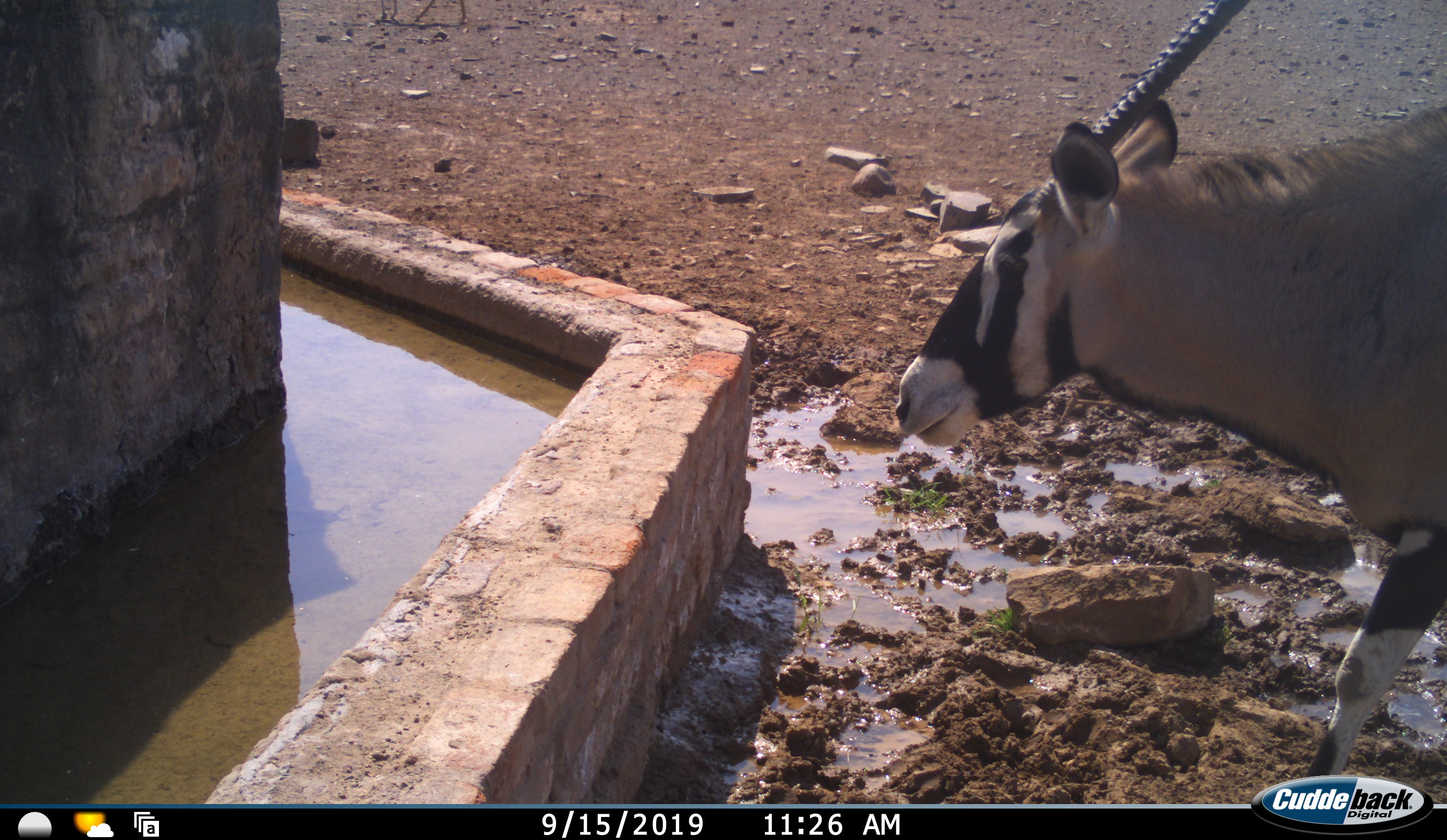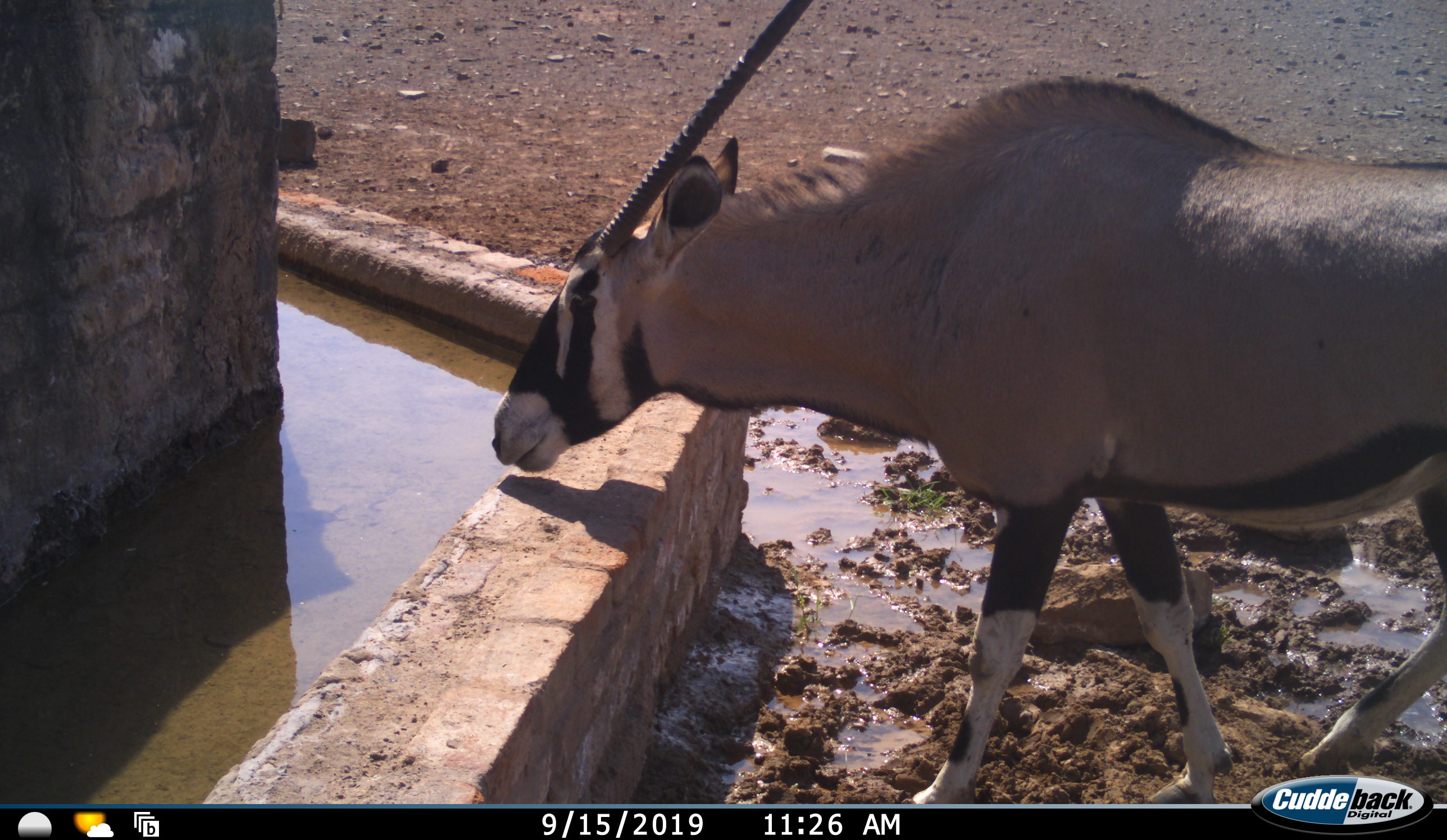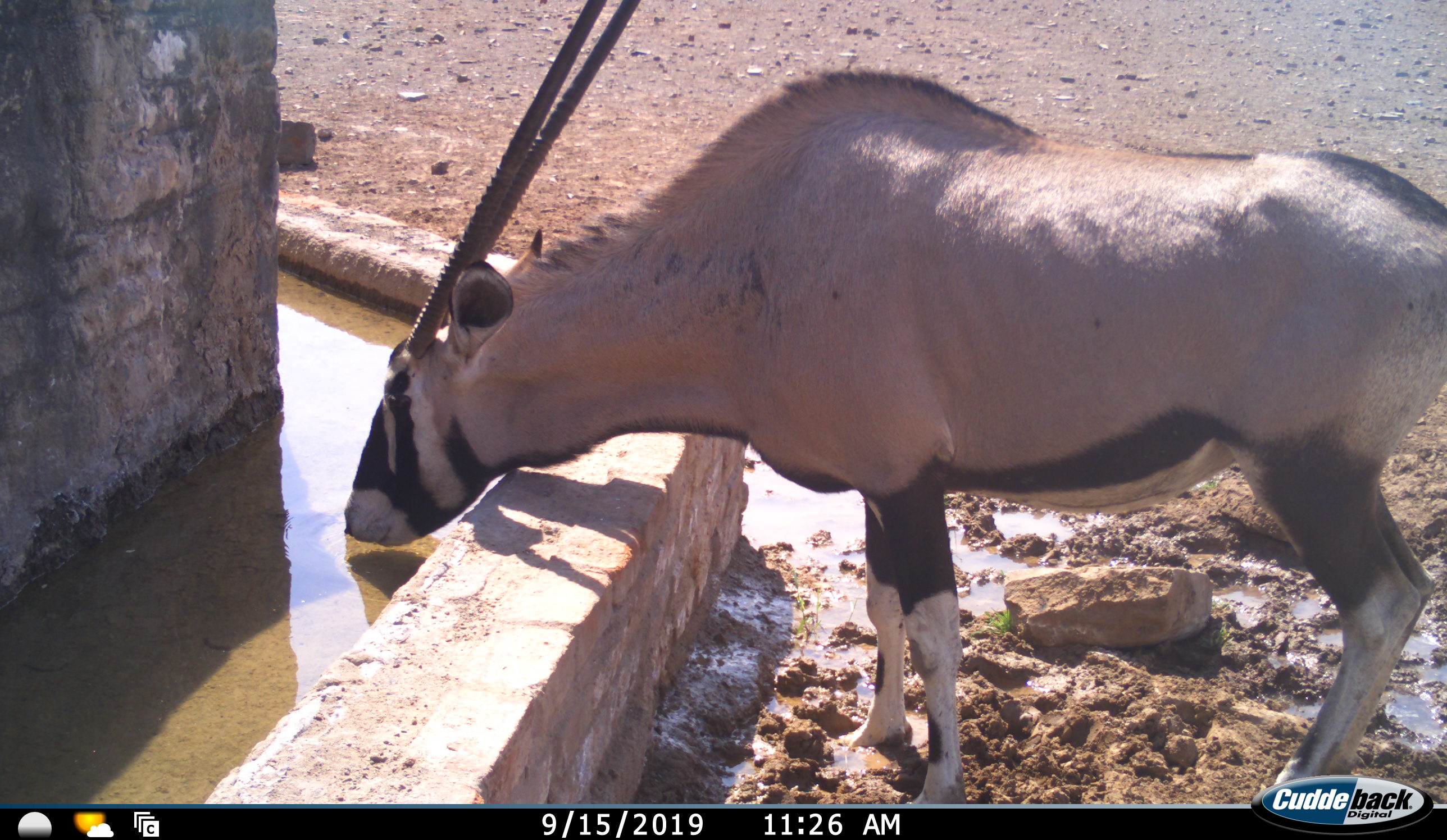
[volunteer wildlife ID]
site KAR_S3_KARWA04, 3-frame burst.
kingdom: Animalia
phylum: Chordata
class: Mammalia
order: Artiodactyla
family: Bovidae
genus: Oryx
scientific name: Oryx gazella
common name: gemsbok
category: oryx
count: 1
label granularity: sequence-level